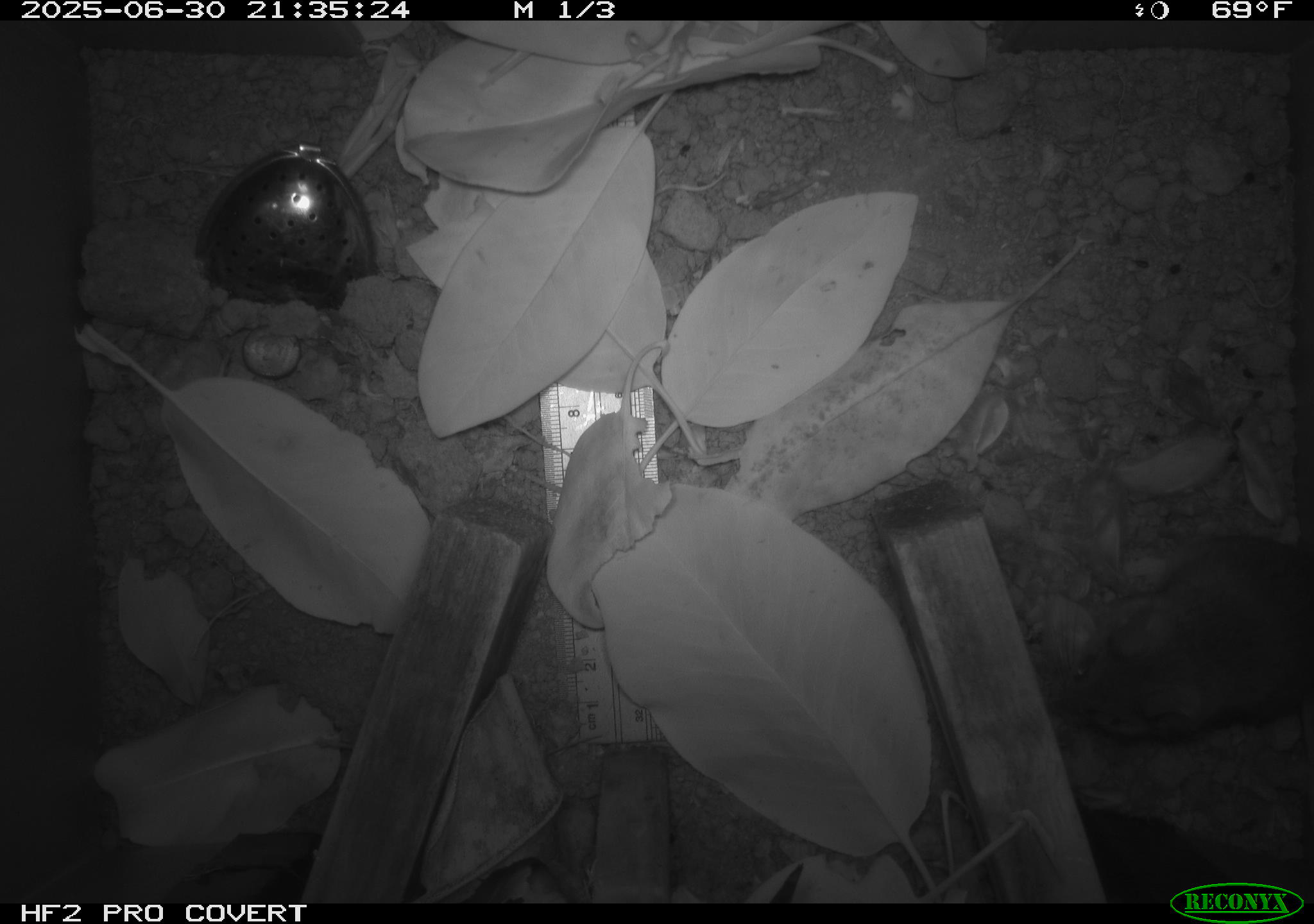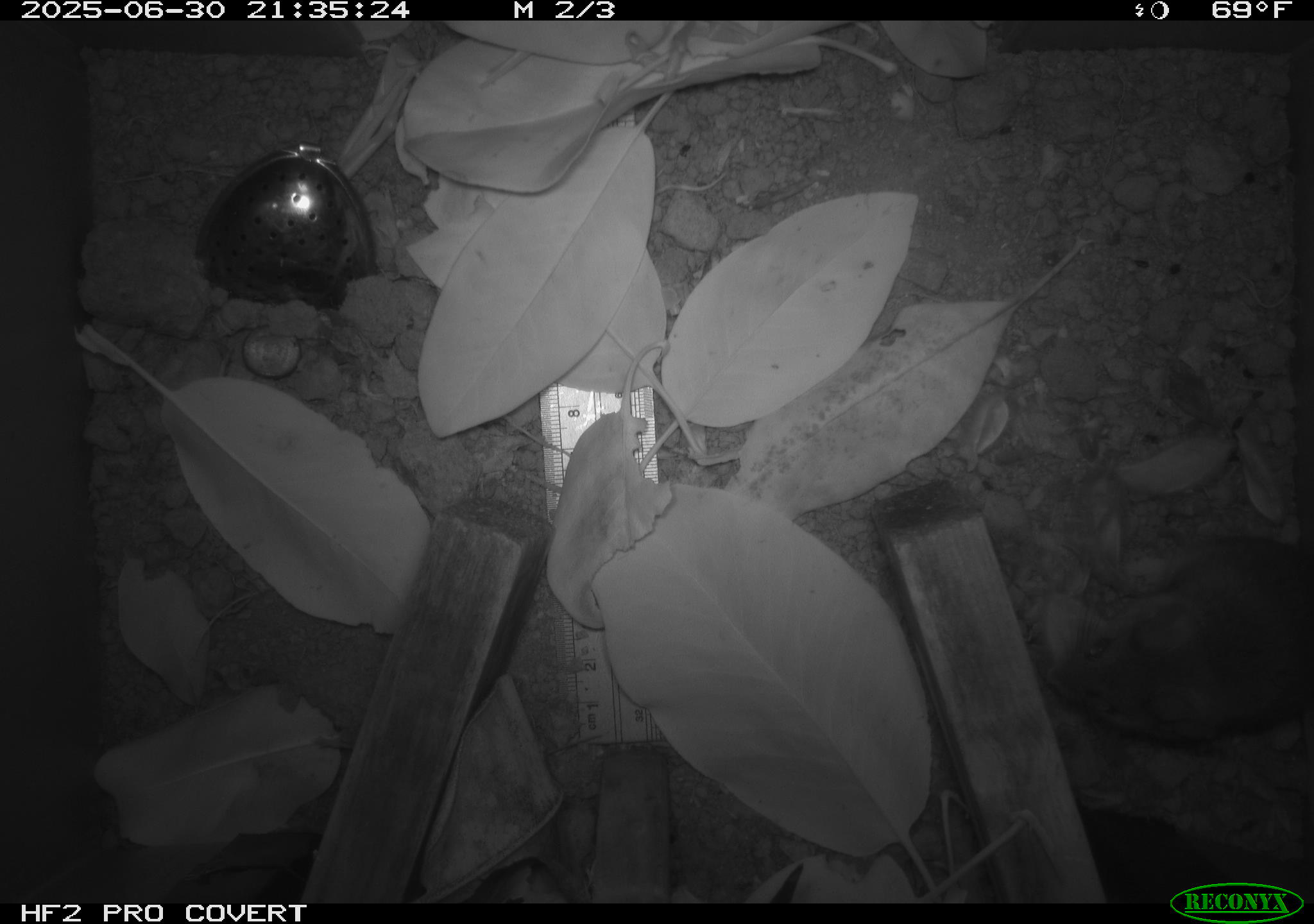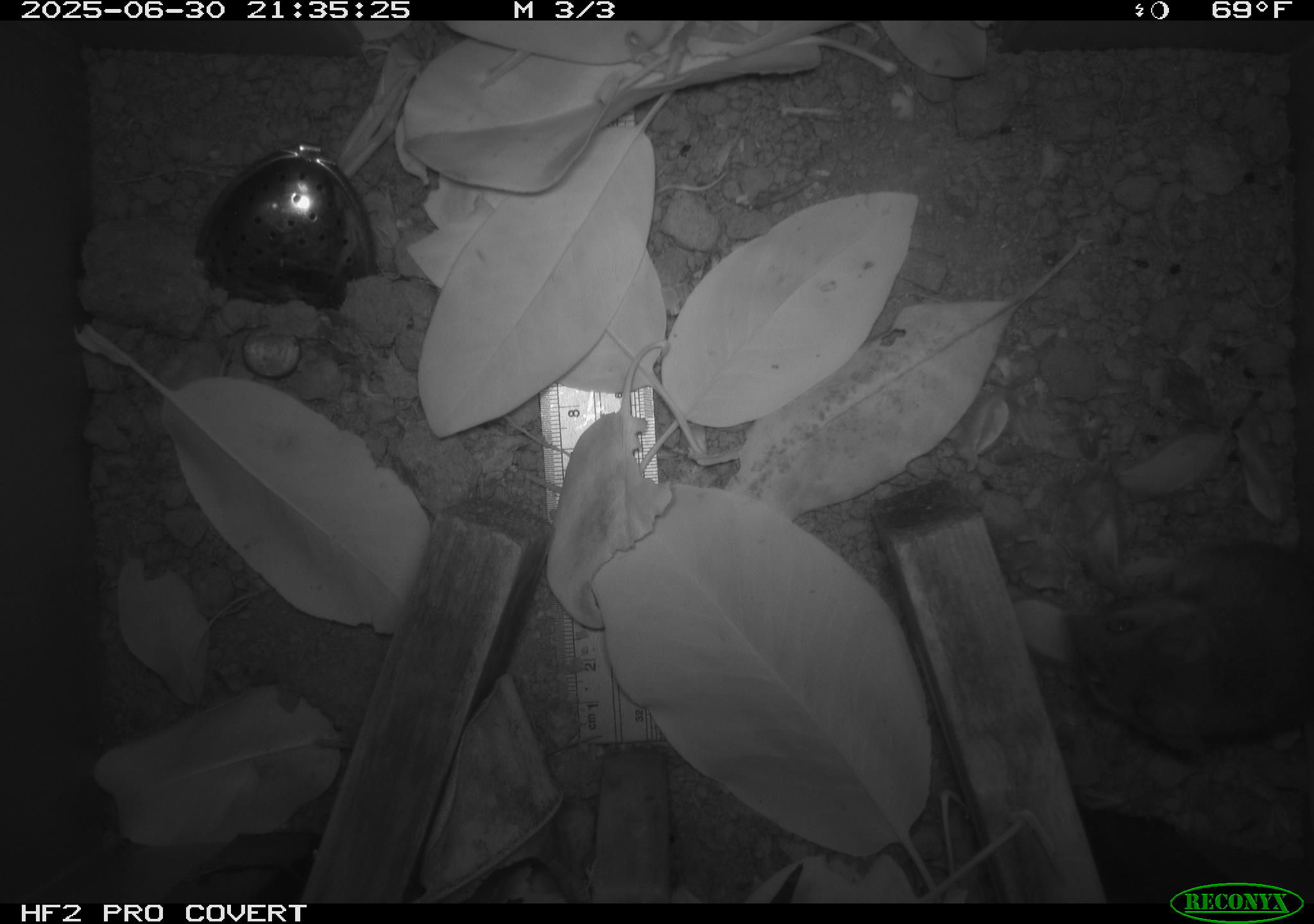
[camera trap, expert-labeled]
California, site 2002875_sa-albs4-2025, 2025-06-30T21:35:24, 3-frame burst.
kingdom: Animalia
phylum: Chordata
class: Mammalia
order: Rodentia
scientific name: Rodentia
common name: mouse species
Mouse species (Rodentia).